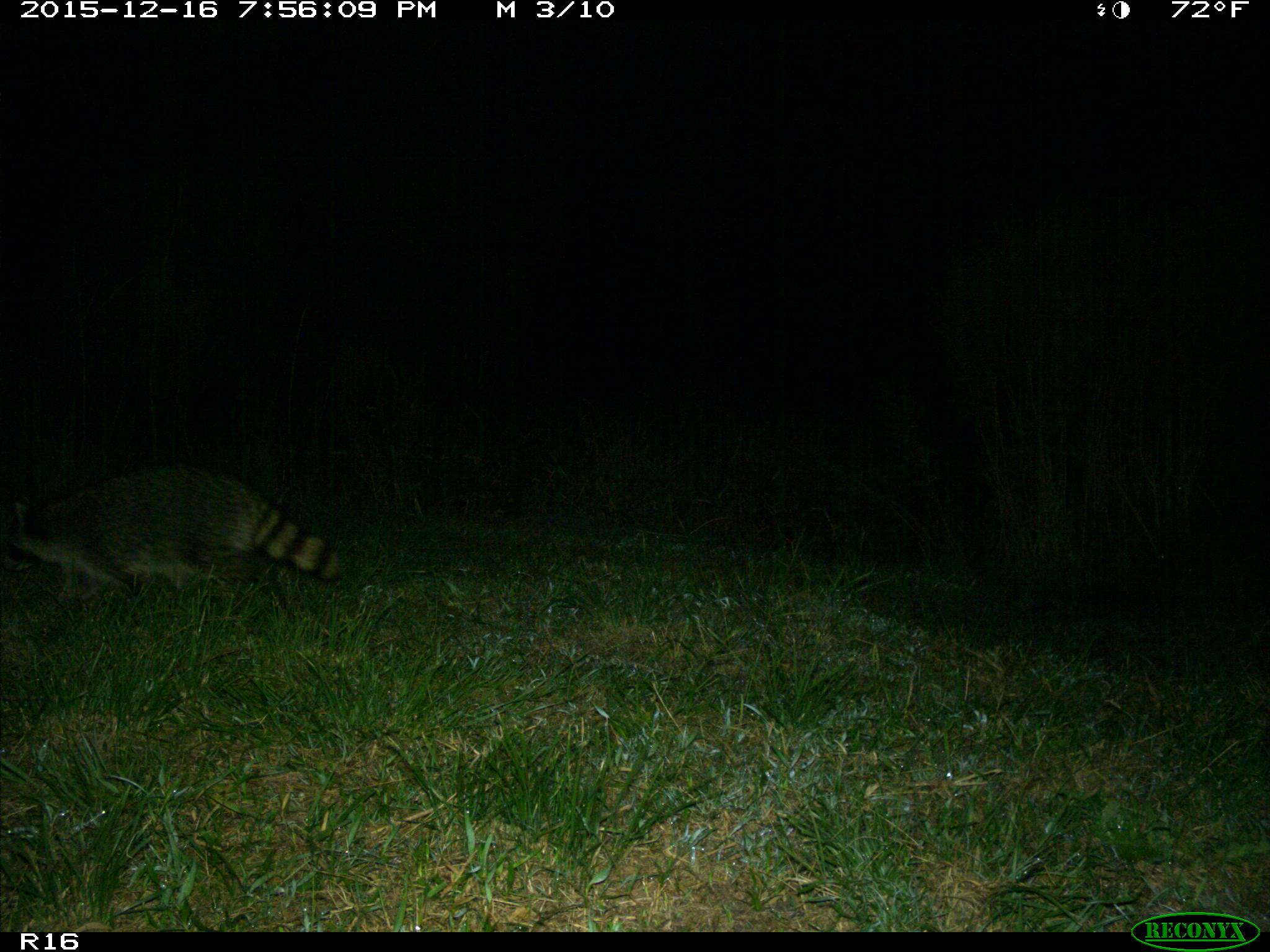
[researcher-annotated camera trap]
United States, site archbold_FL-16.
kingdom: Animalia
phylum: Chordata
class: Mammalia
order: Carnivora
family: Procyonidae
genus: Procyon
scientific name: Procyon lotor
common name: common raccoon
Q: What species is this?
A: Procyon lotor (common raccoon).